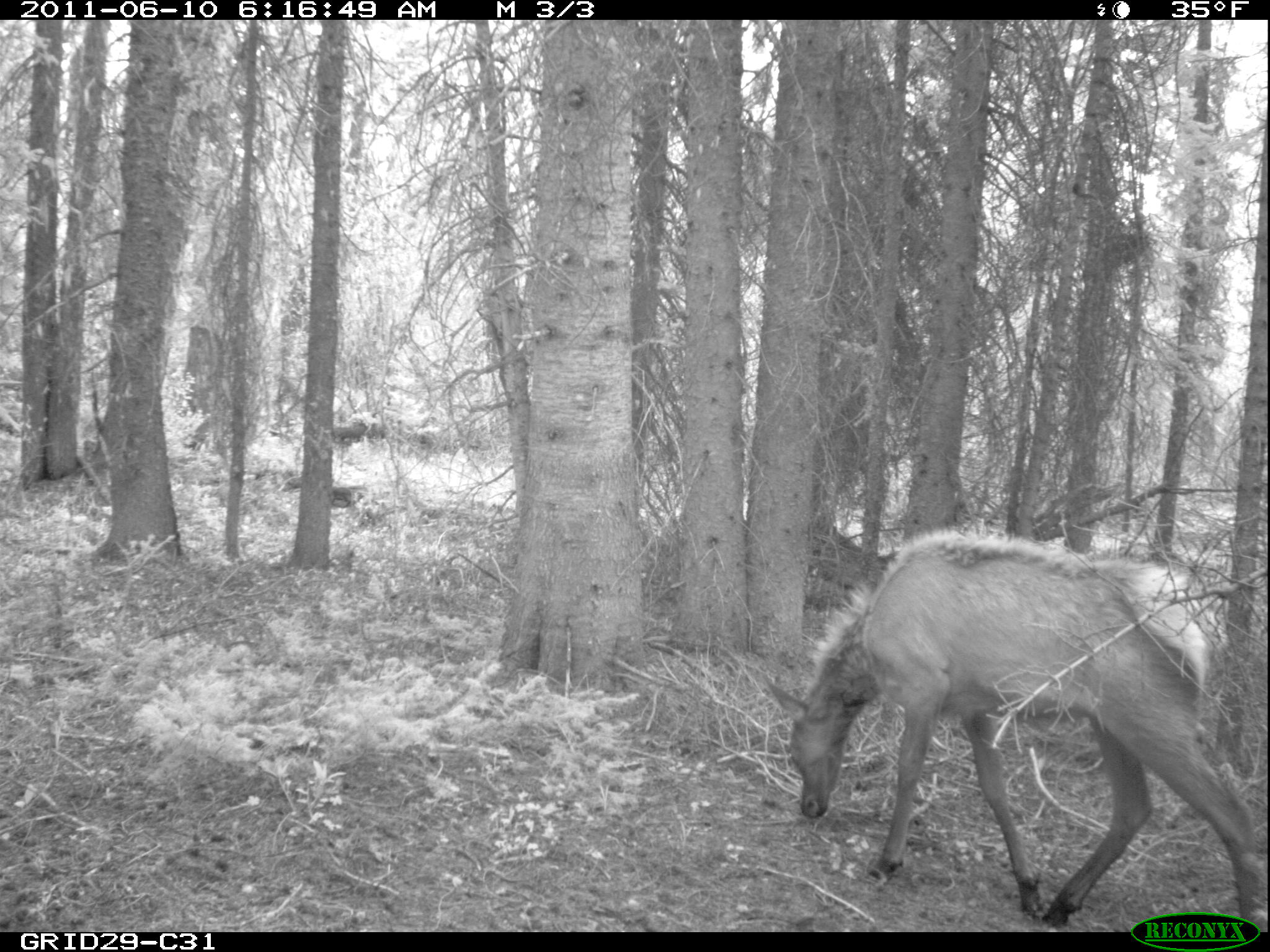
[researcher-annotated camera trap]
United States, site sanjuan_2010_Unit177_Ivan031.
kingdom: Animalia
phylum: Chordata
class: Mammalia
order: Artiodactyla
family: Cervidae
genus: Cervus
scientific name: Cervus elaphus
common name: red deer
Cervus elaphus (red deer).